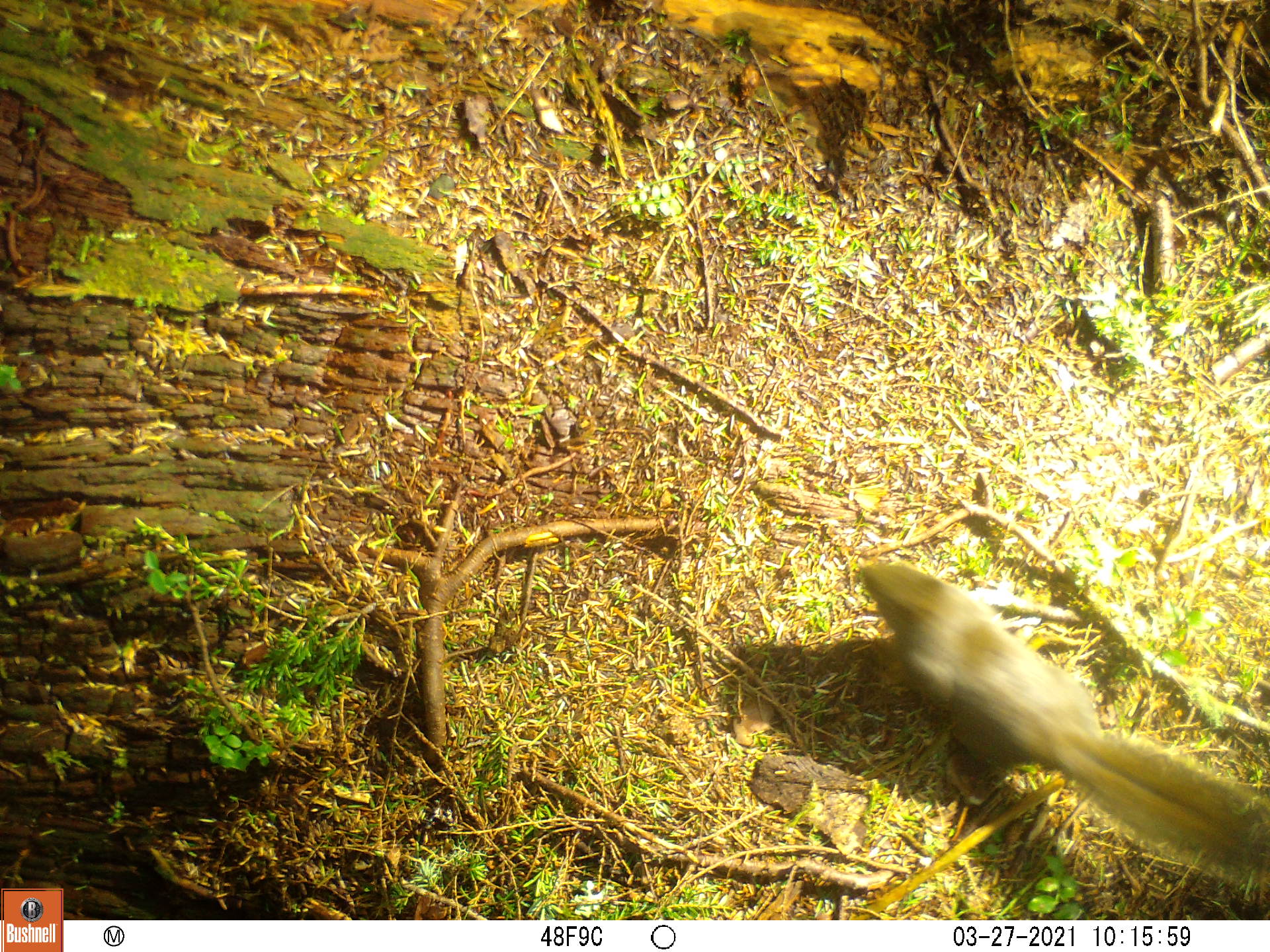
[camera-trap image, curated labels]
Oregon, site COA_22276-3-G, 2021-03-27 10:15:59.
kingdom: Animalia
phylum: Chordata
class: Mammalia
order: Rodentia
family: Sciuridae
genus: Tamiasciurus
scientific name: Tamiasciurus douglasii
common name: douglas squirrel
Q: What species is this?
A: Douglas squirrel (Tamiasciurus douglasii).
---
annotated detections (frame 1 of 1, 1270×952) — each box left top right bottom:
douglas squirrel: 848 548 1269 903